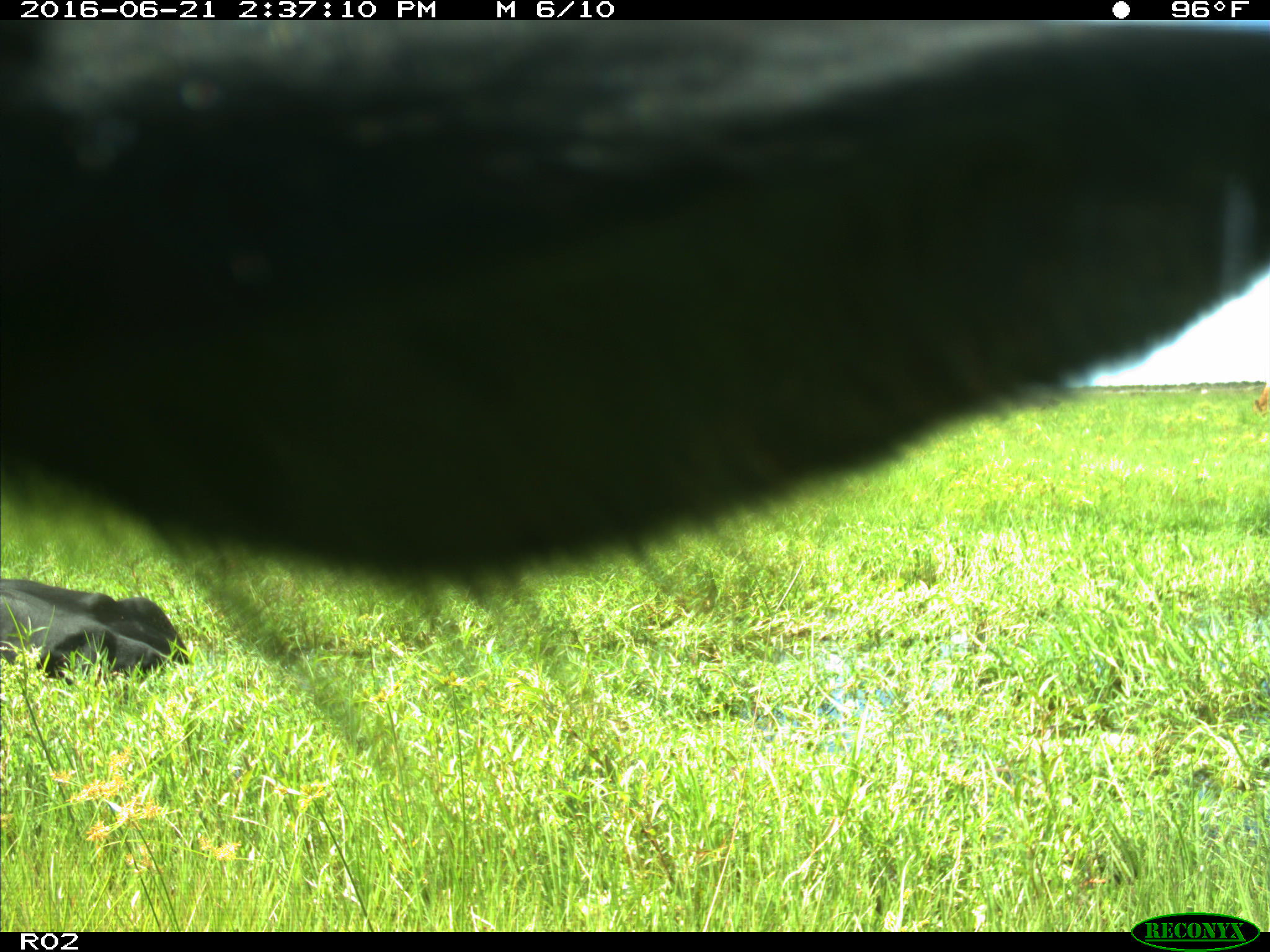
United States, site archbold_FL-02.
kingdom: Animalia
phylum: Chordata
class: Mammalia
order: Artiodactyla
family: Bovidae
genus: Bos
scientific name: Bos taurus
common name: domestic cow